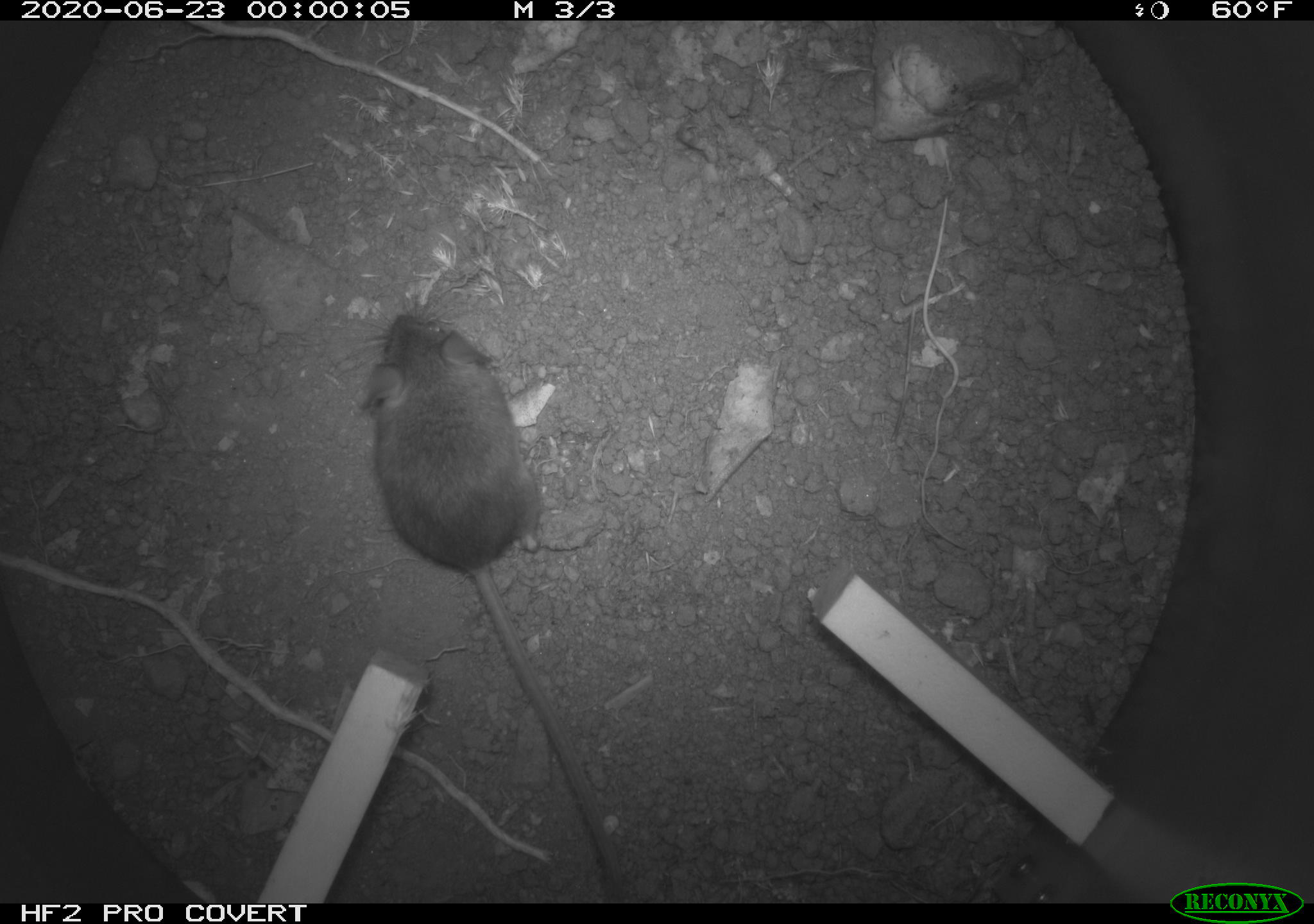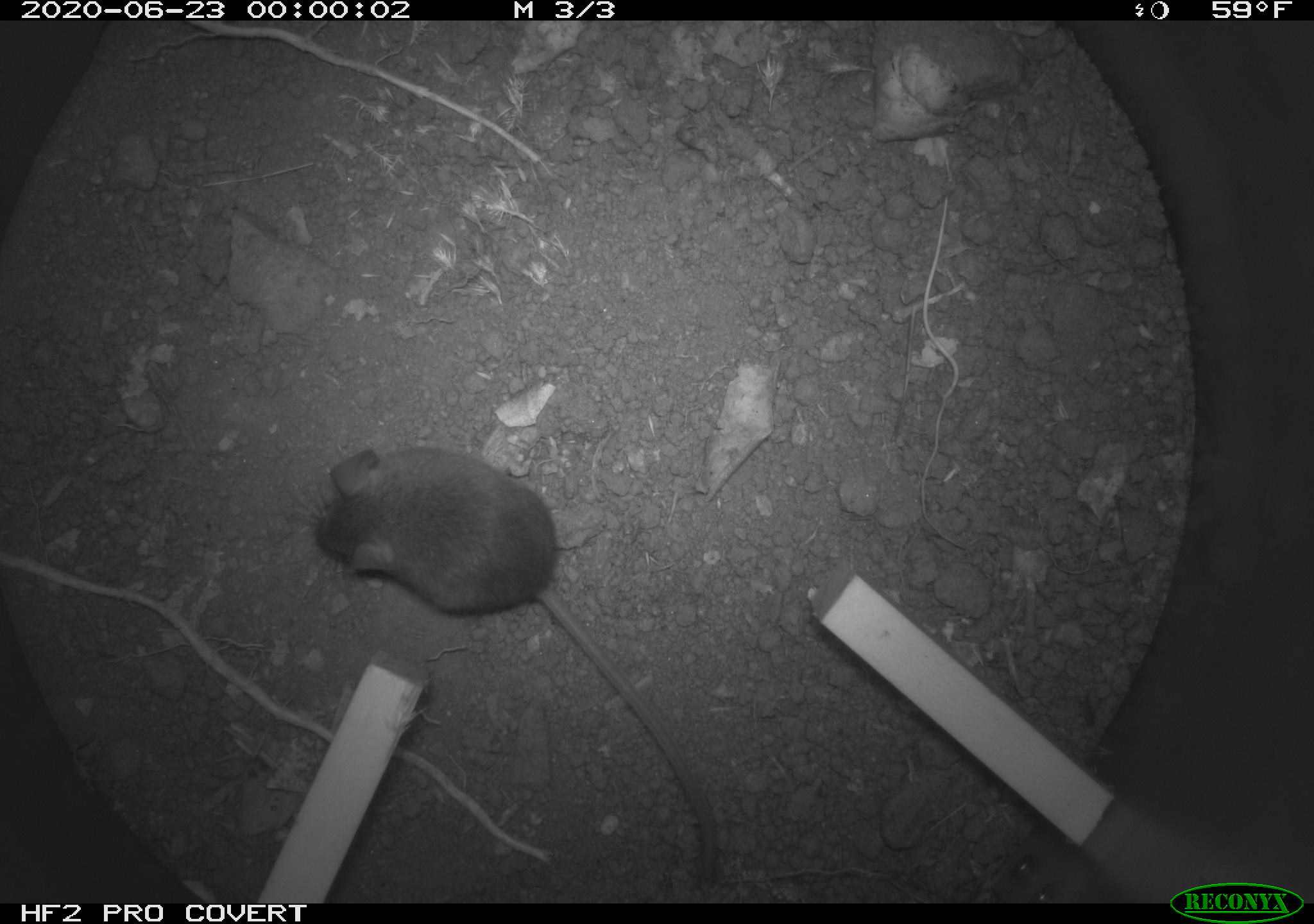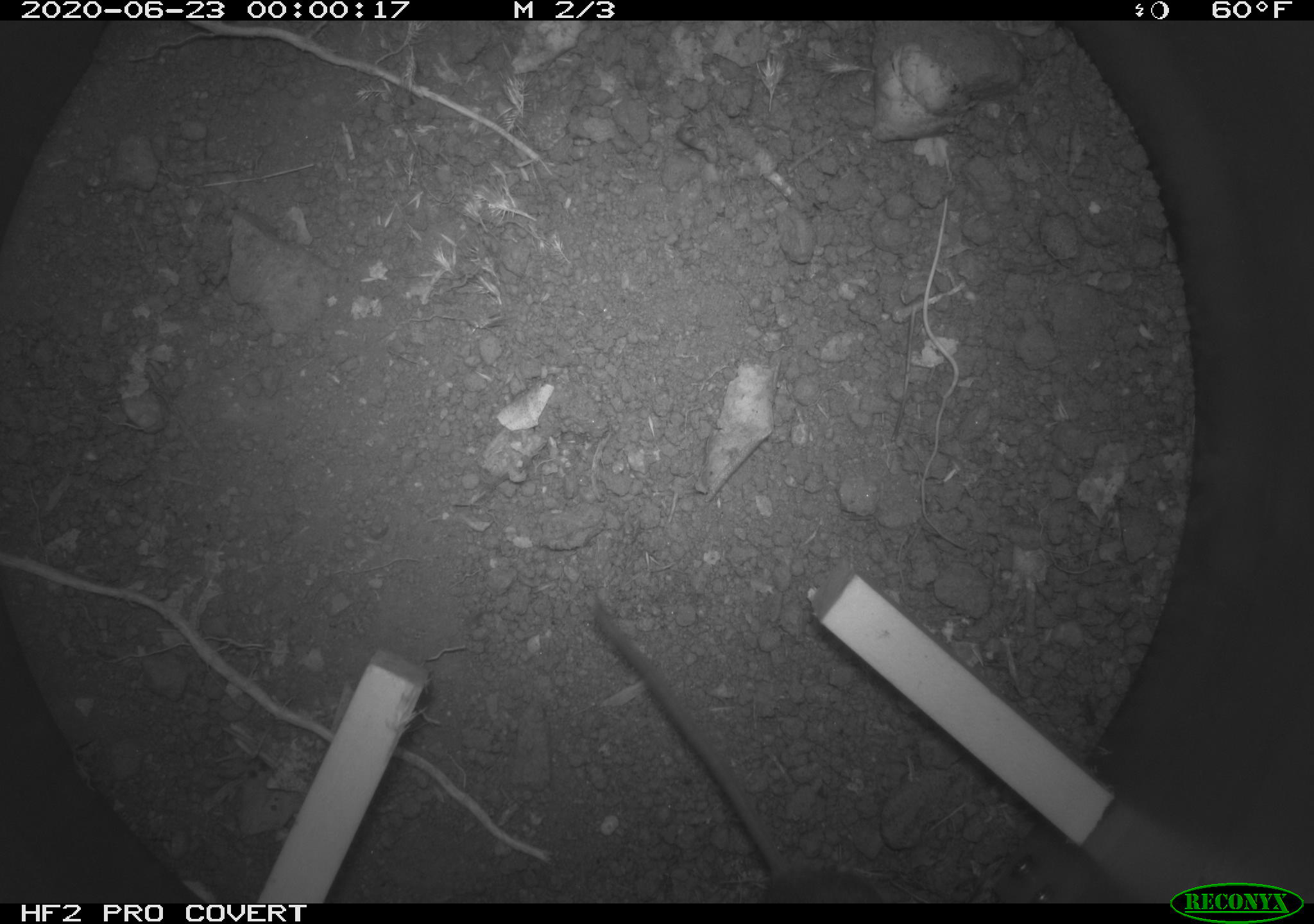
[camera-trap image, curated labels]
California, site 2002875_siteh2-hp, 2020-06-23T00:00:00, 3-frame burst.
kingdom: Animalia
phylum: Chordata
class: Mammalia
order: Rodentia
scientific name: Rodentia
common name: rodent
Rodent (Rodentia).